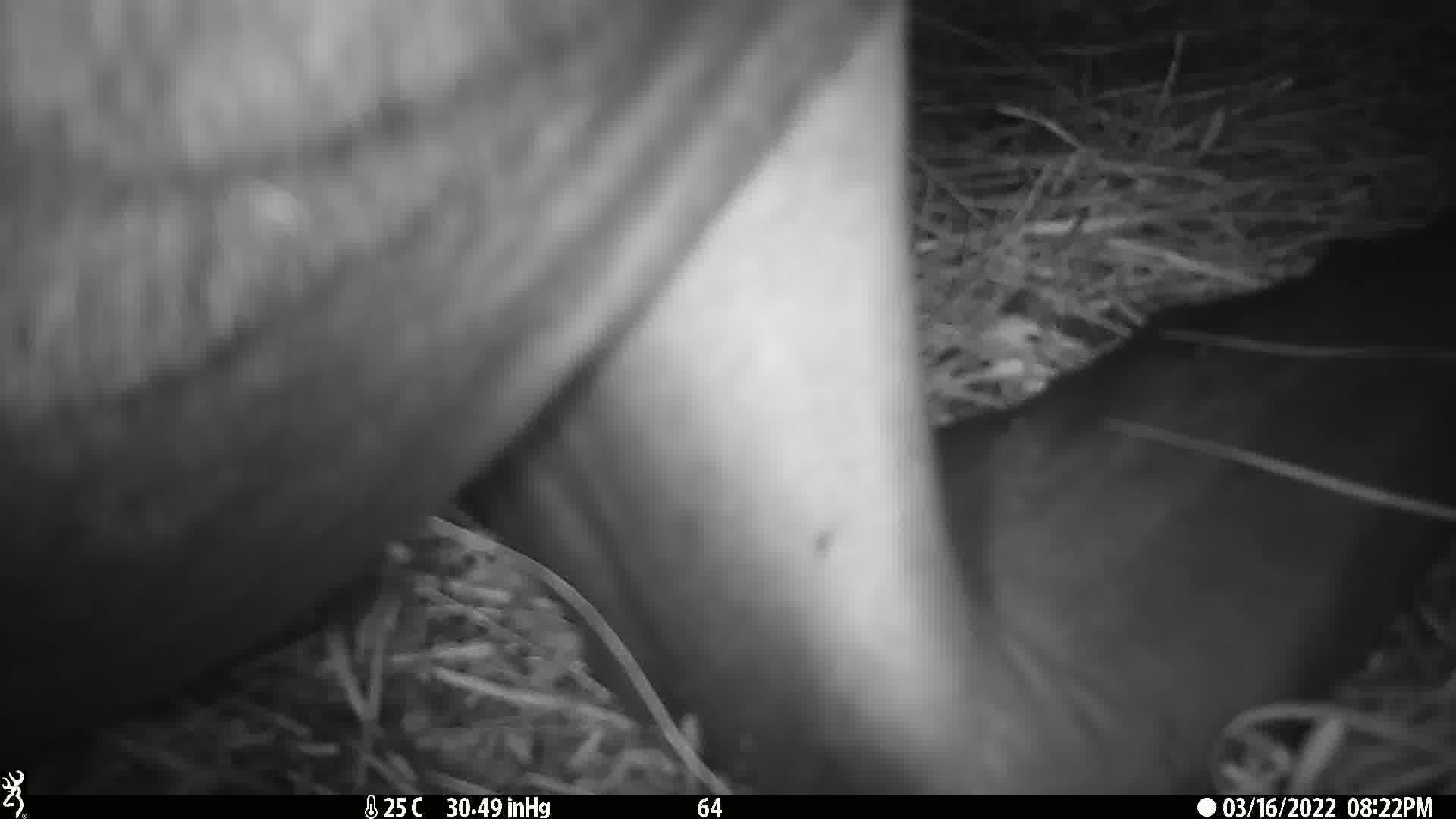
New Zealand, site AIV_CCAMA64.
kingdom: Animalia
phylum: Chordata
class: Mammalia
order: Carnivora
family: Otariidae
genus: Phocarctos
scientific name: Phocarctos hookeri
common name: new zealand sea lion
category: sealion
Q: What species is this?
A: Sealion (new zealand sea lion) (Phocarctos hookeri).